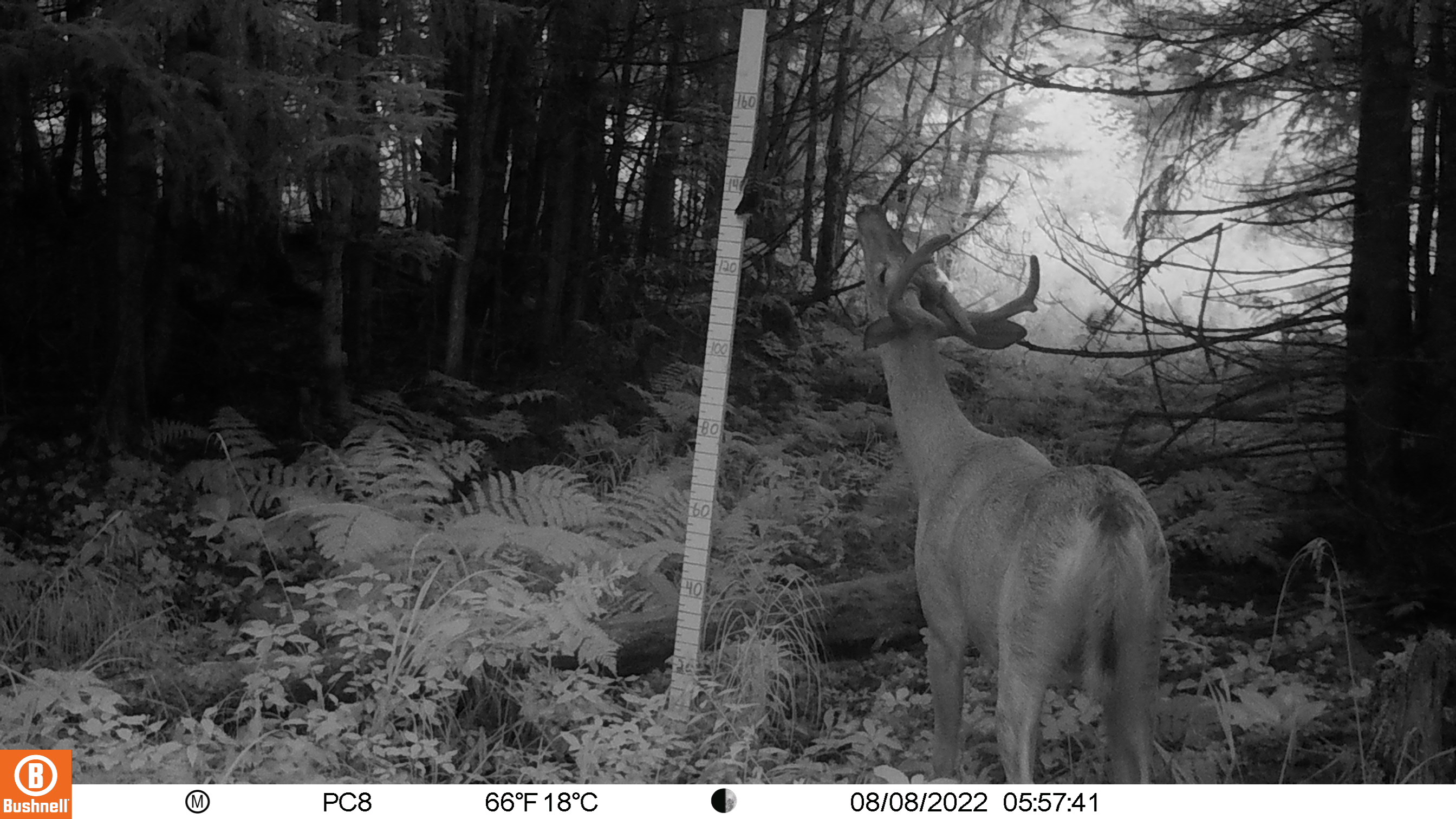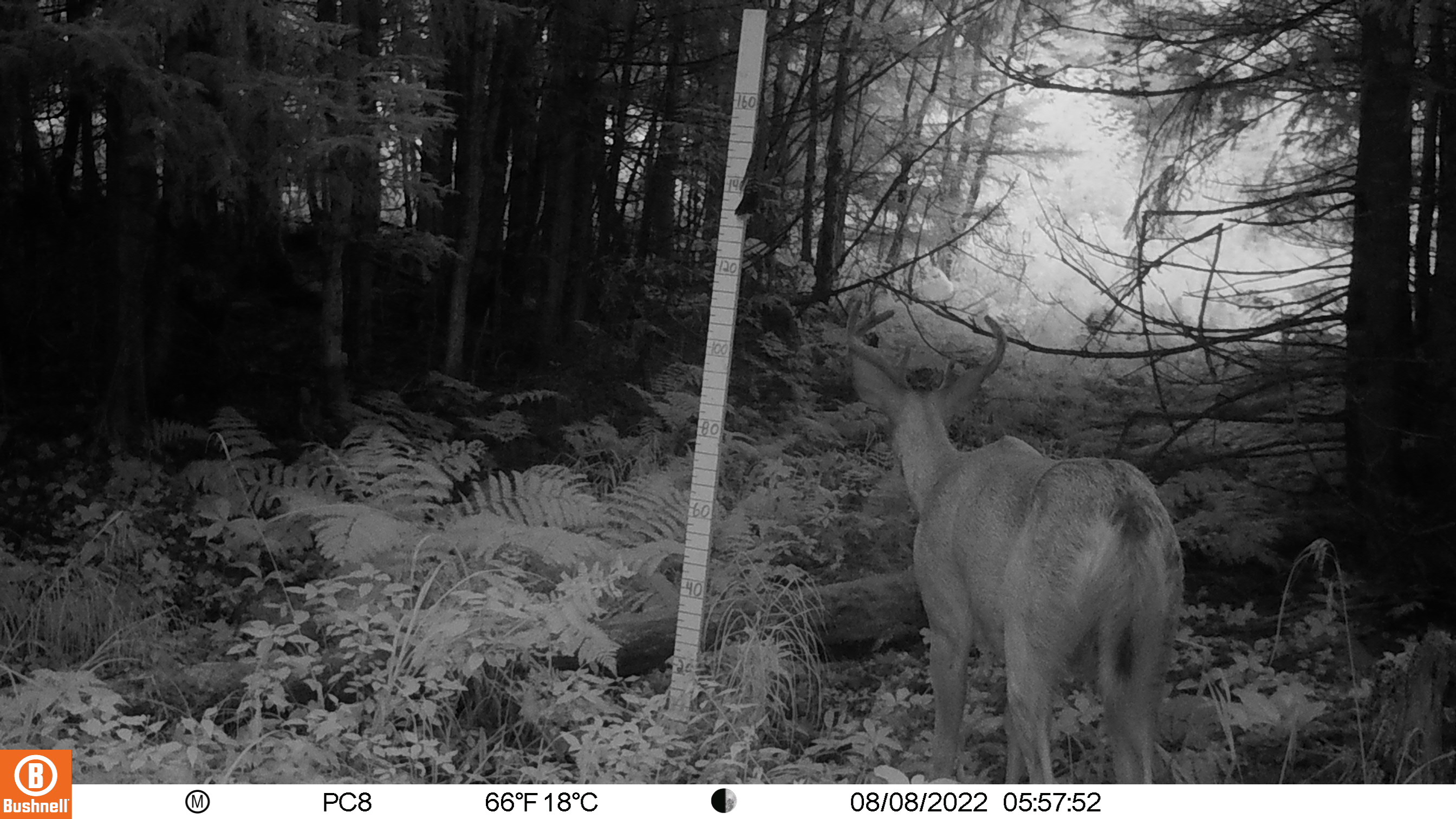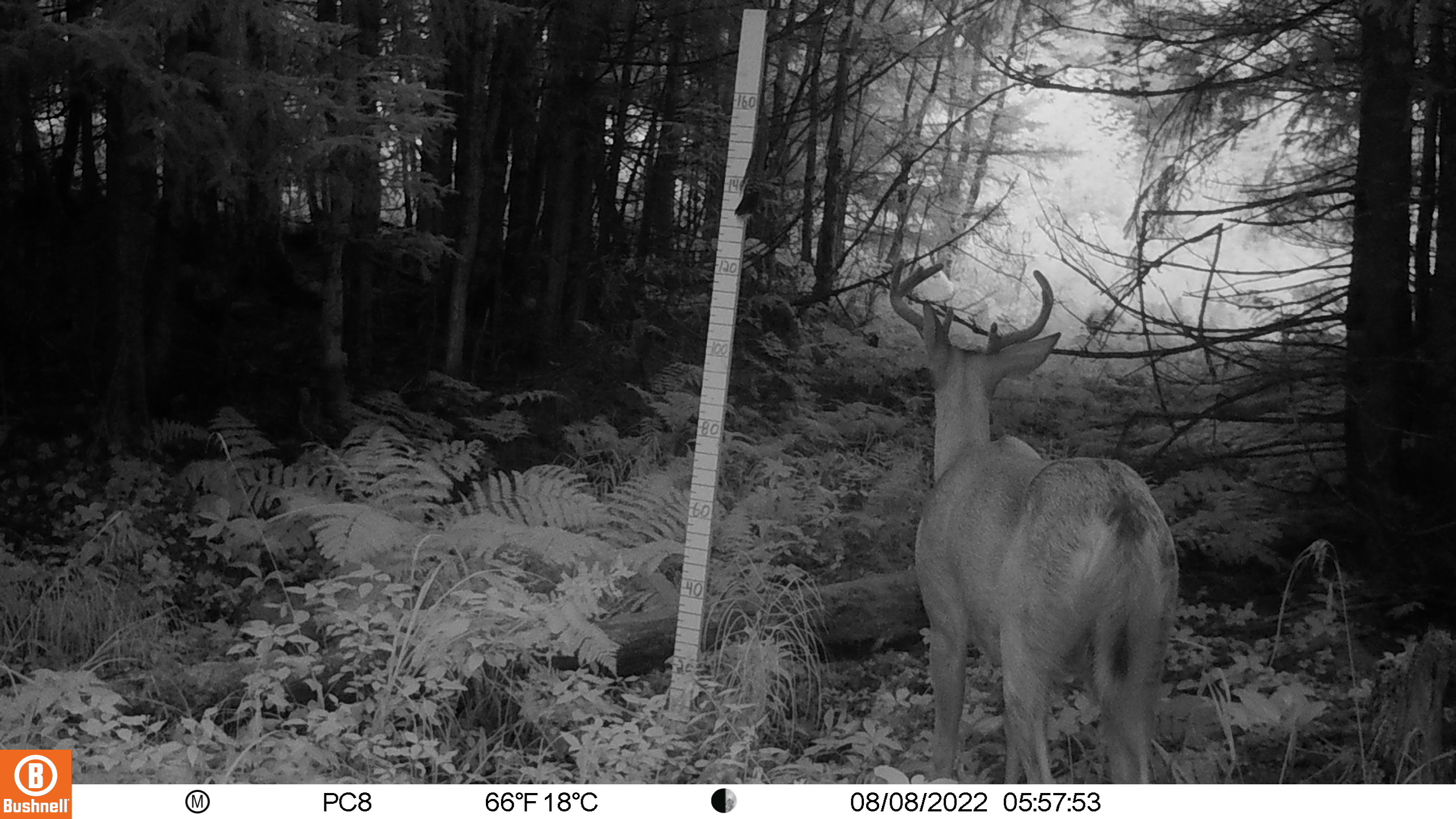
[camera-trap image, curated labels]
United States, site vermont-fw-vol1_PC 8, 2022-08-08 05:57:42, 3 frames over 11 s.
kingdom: Animalia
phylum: Chordata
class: Mammalia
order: Artiodactyla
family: Cervidae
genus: Odocoileus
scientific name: Odocoileus virginianus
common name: white-tailed deer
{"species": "white-tailed deer (Odocoileus virginianus)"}